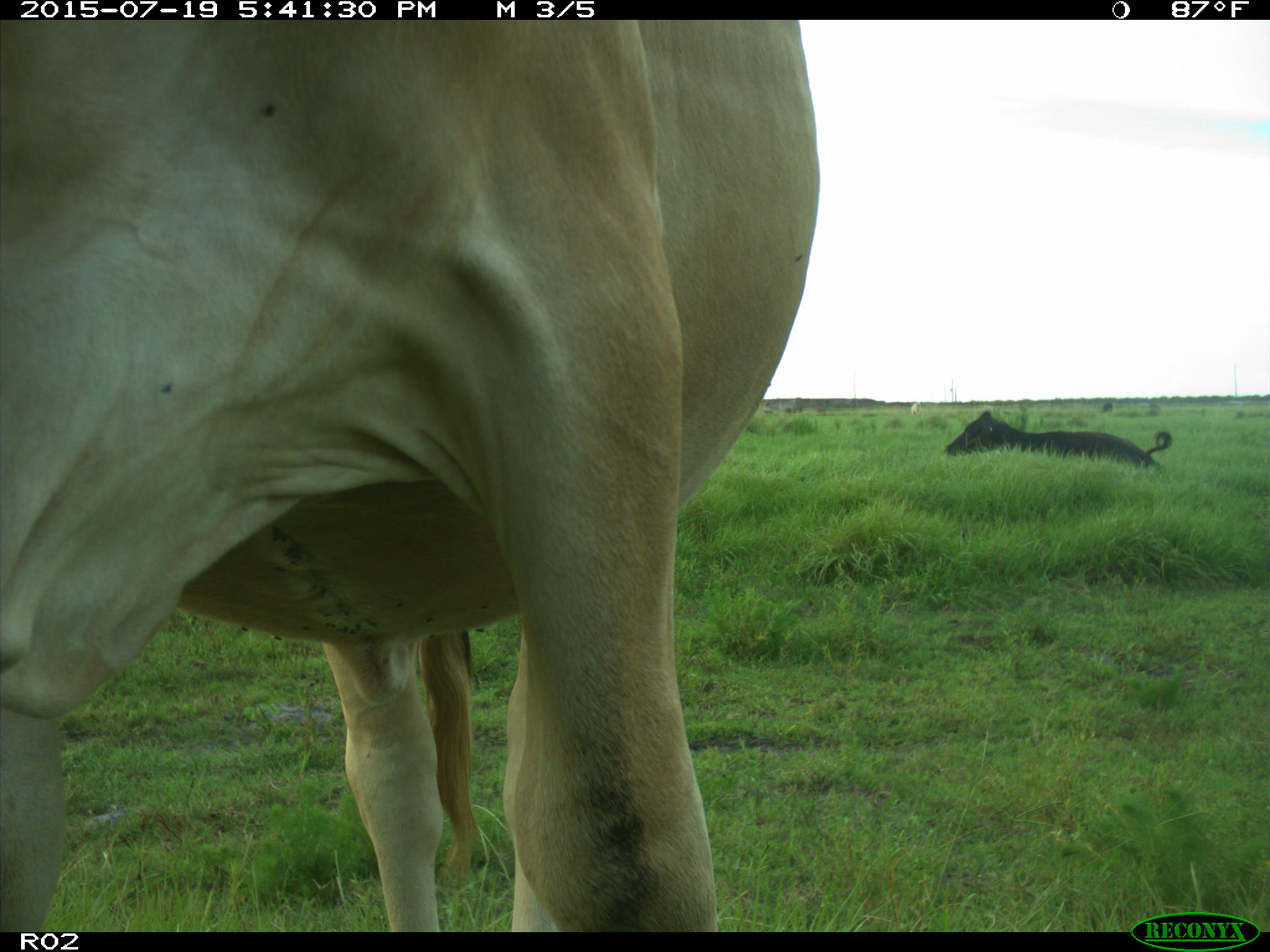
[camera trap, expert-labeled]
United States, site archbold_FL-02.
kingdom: Animalia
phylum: Chordata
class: Mammalia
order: Artiodactyla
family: Bovidae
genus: Bos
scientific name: Bos taurus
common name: domestic cow